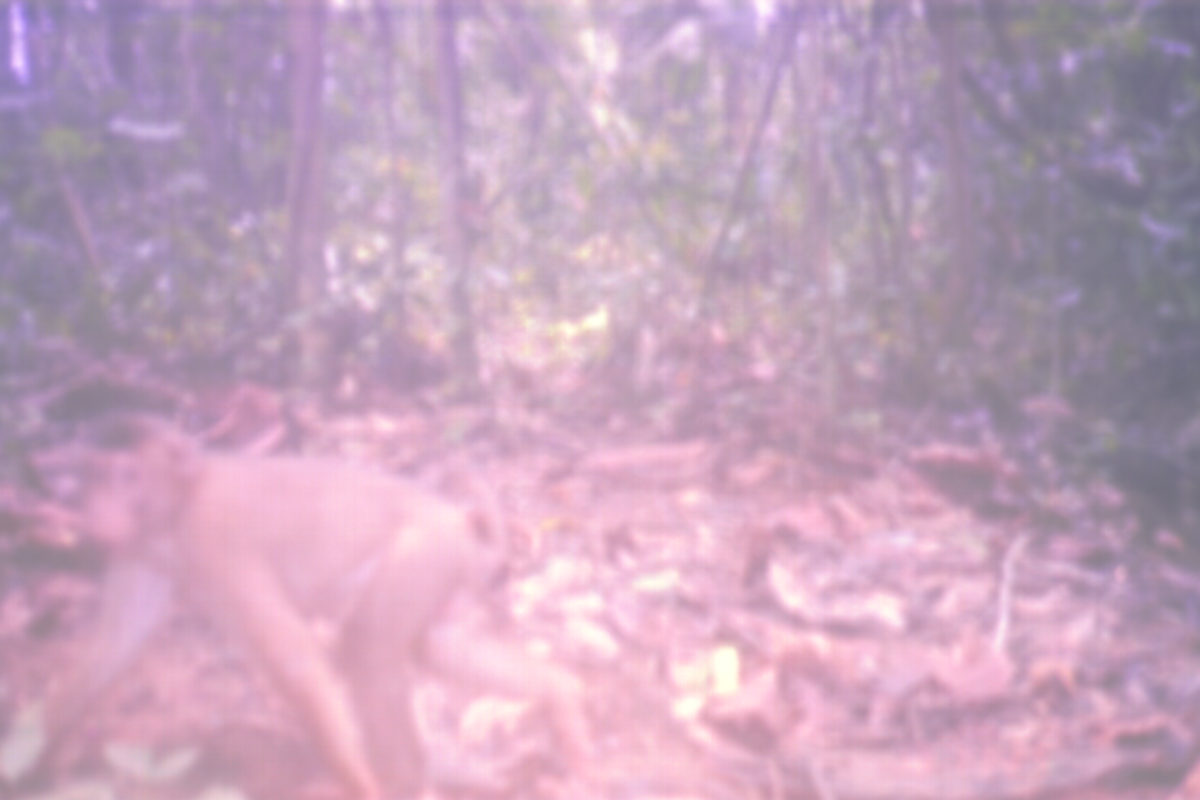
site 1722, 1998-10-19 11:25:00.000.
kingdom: Animalia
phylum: Chordata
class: Mammalia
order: Primates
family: Cercopithecidae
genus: Macaca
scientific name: Macaca nemestrina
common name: southern pig-tailed macaque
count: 1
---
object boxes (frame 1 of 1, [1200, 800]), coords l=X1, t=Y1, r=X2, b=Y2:
macaca nemestrina: l=1, t=408, r=603, b=799